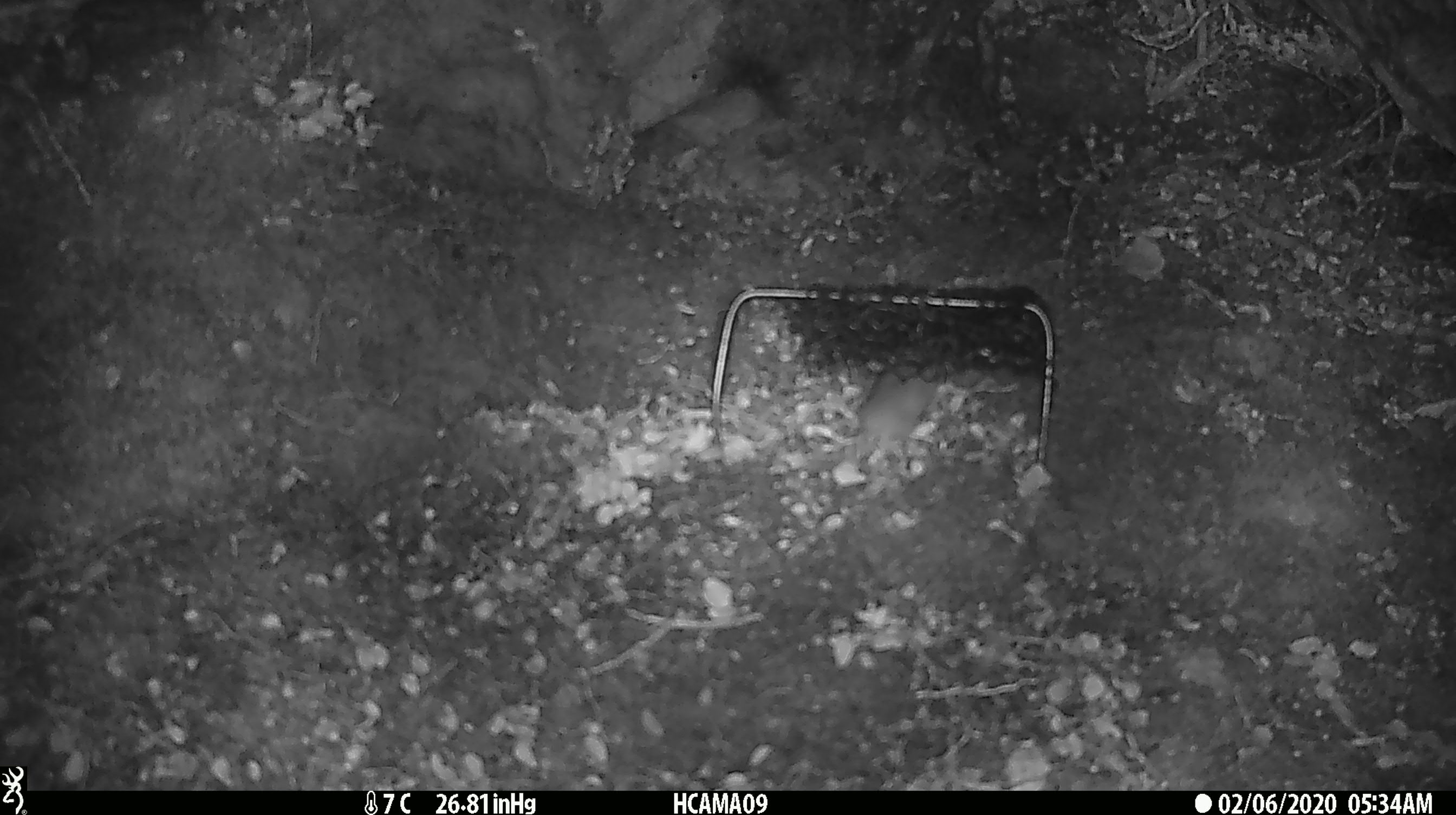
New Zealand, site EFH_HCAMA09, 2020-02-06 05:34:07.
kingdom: Animalia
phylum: Chordata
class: Mammalia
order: Rodentia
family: Muridae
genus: Mus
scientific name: Mus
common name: mouse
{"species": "mouse (Mus)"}